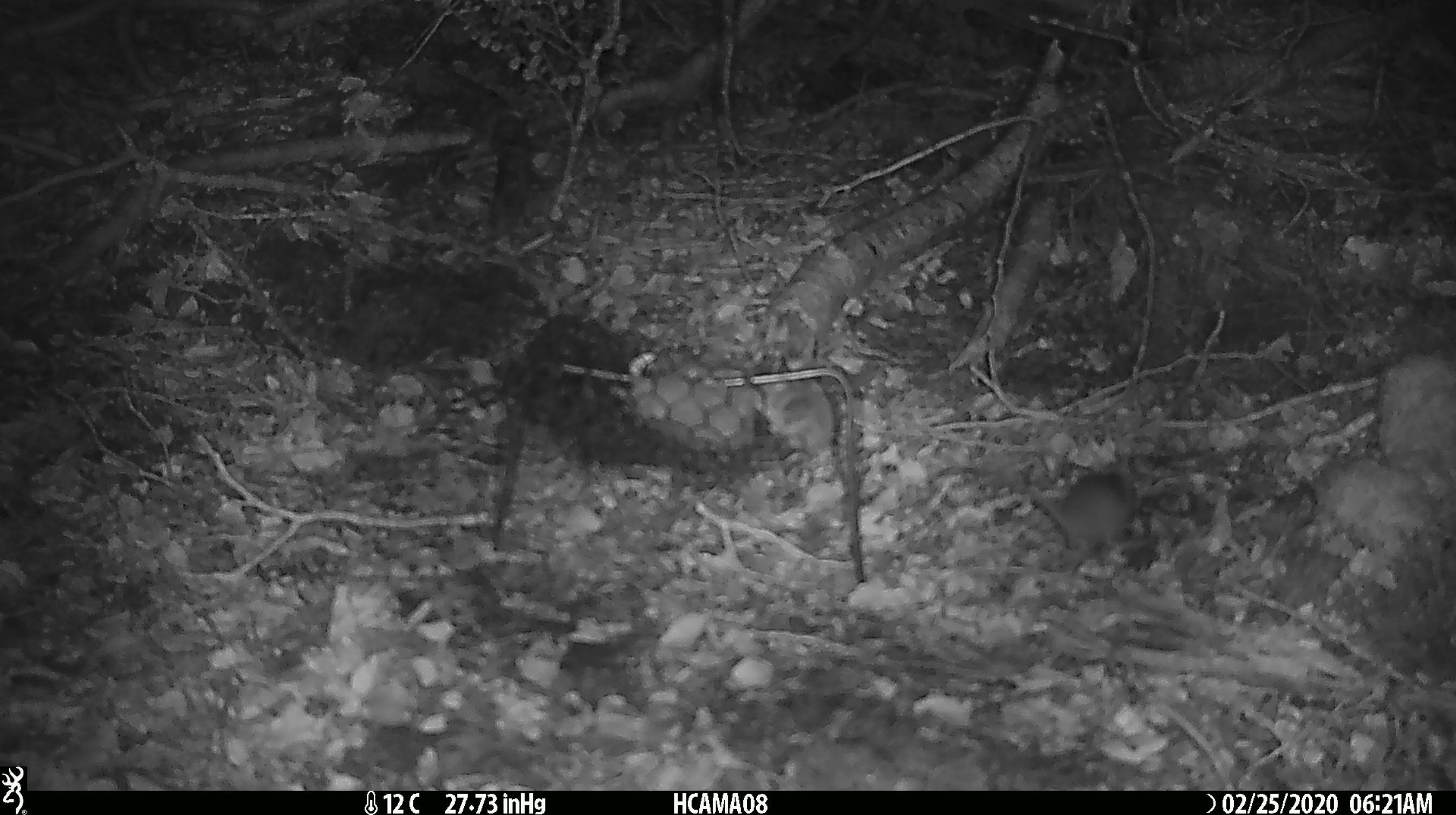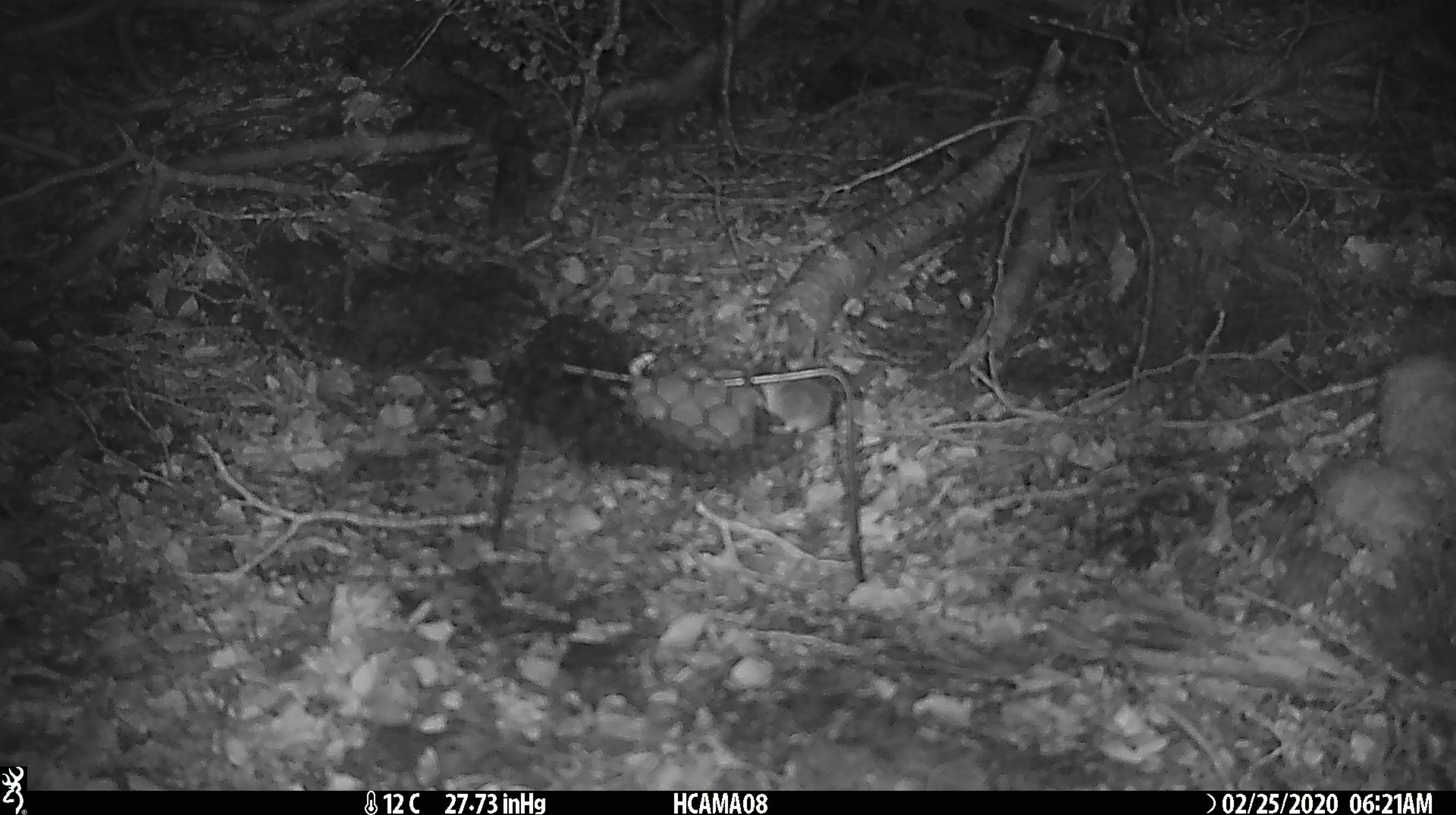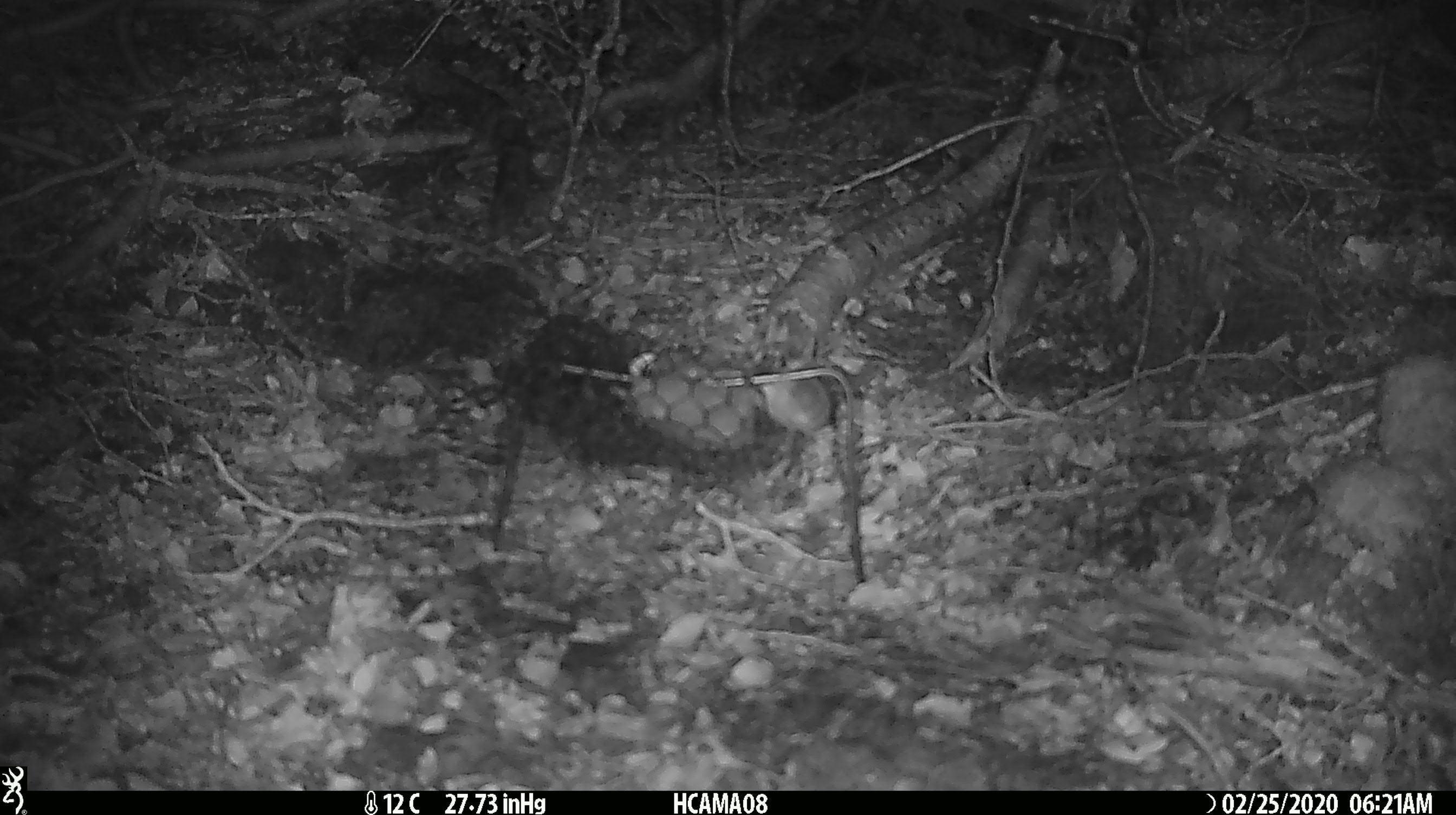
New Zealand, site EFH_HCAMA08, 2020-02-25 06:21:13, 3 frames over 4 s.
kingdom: Animalia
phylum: Chordata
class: Mammalia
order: Rodentia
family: Muridae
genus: Mus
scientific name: Mus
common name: mouse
Mouse (Mus).